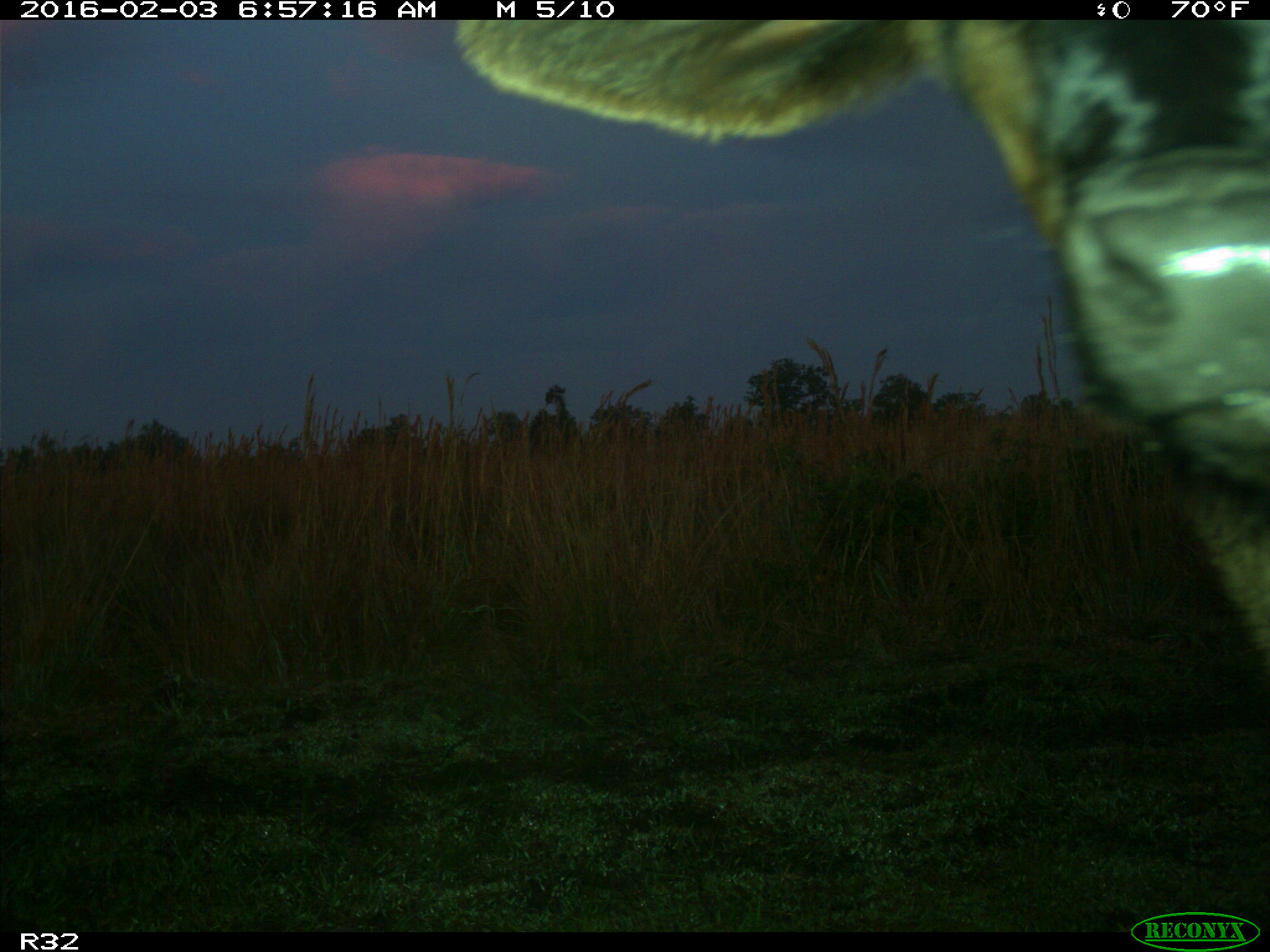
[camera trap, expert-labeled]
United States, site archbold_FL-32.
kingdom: Animalia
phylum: Chordata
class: Mammalia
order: Artiodactyla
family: Bovidae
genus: Bos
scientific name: Bos taurus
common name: domestic cow